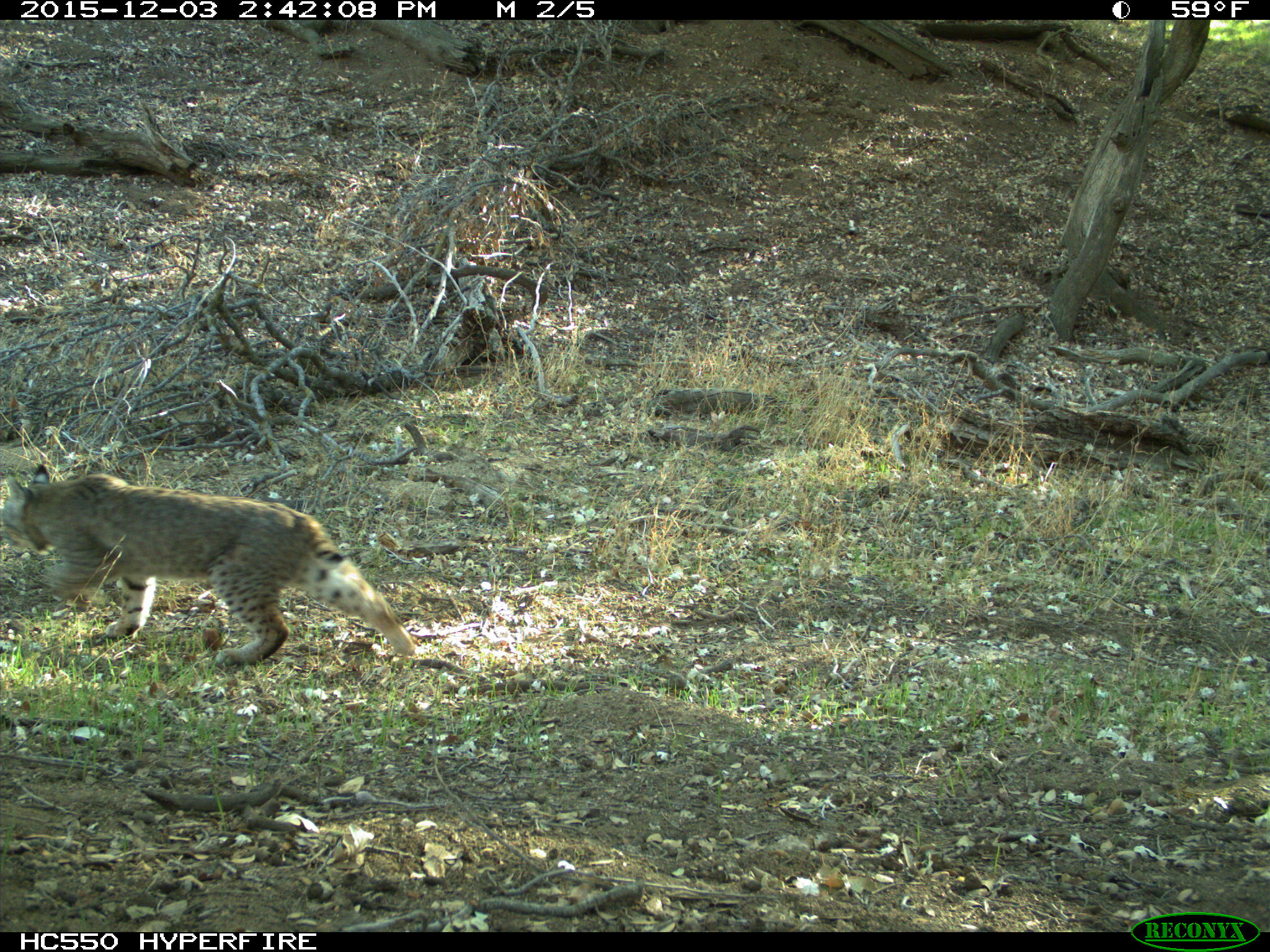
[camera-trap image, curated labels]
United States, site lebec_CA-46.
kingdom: Animalia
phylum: Chordata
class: Mammalia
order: Carnivora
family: Felidae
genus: Lynx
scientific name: Lynx rufus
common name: bobcat